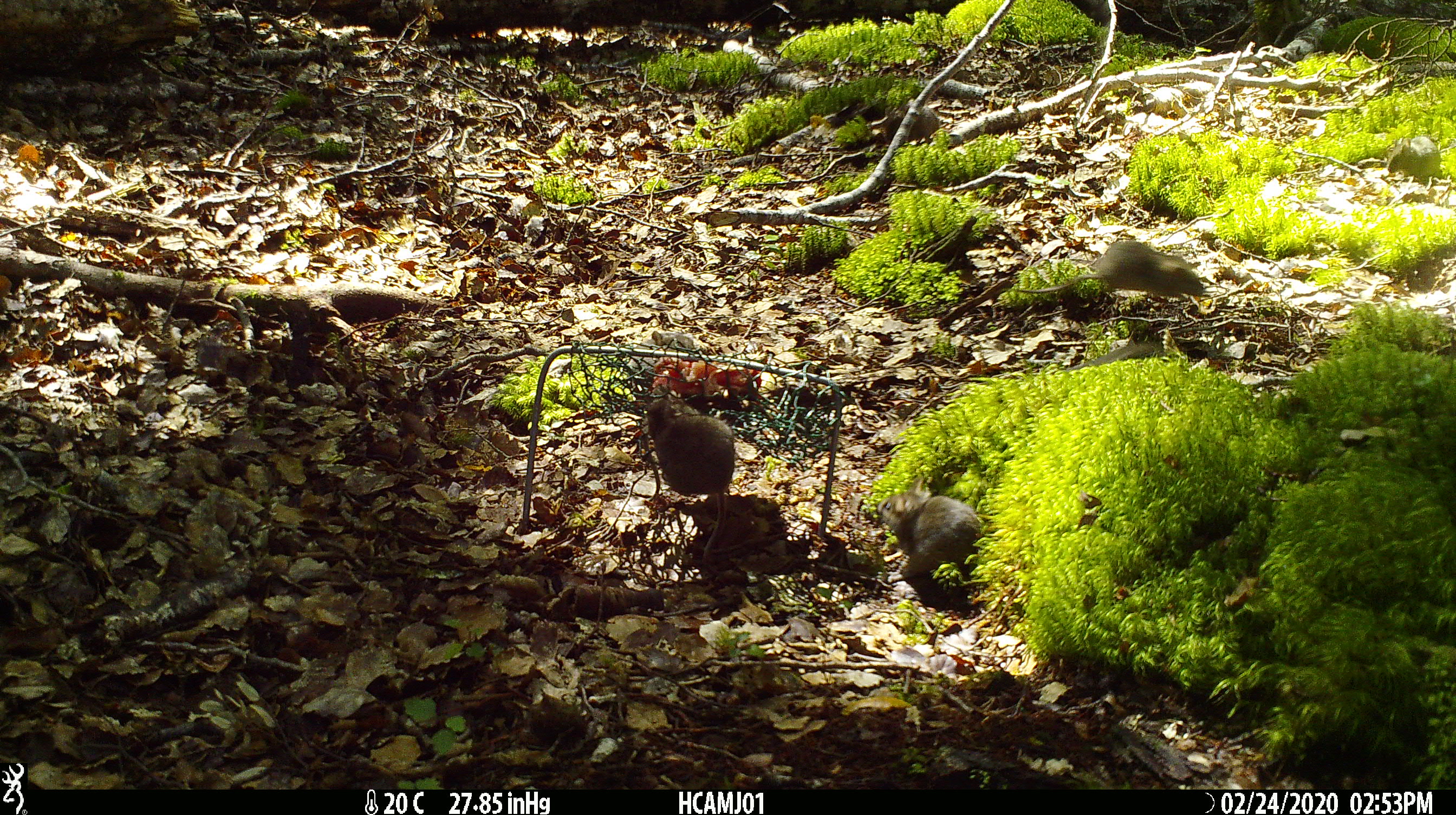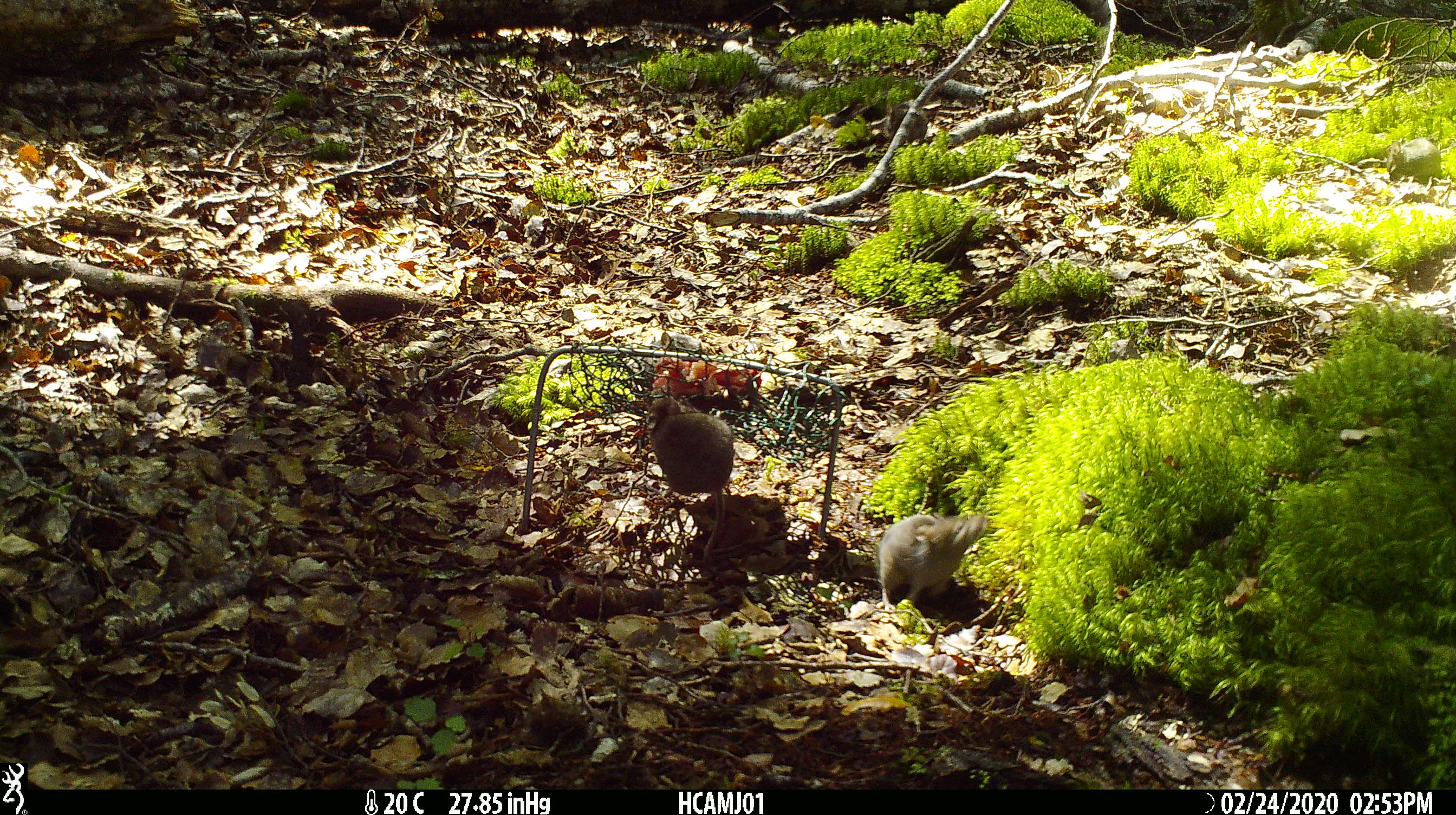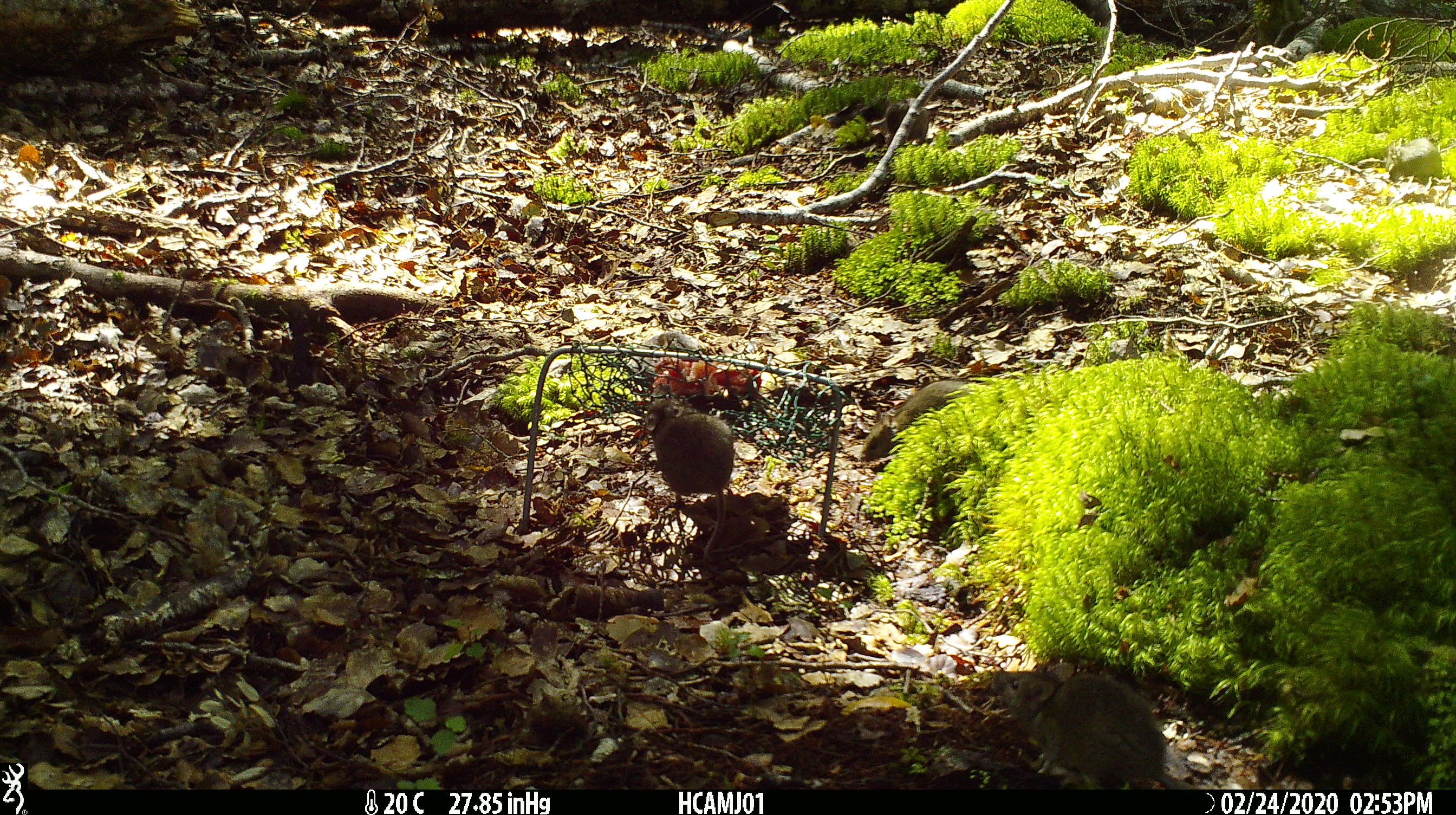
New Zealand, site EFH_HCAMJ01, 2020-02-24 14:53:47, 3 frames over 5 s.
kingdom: Animalia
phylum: Chordata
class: Mammalia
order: Rodentia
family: Muridae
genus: Mus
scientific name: Mus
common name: mouse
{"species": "mouse (Mus)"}